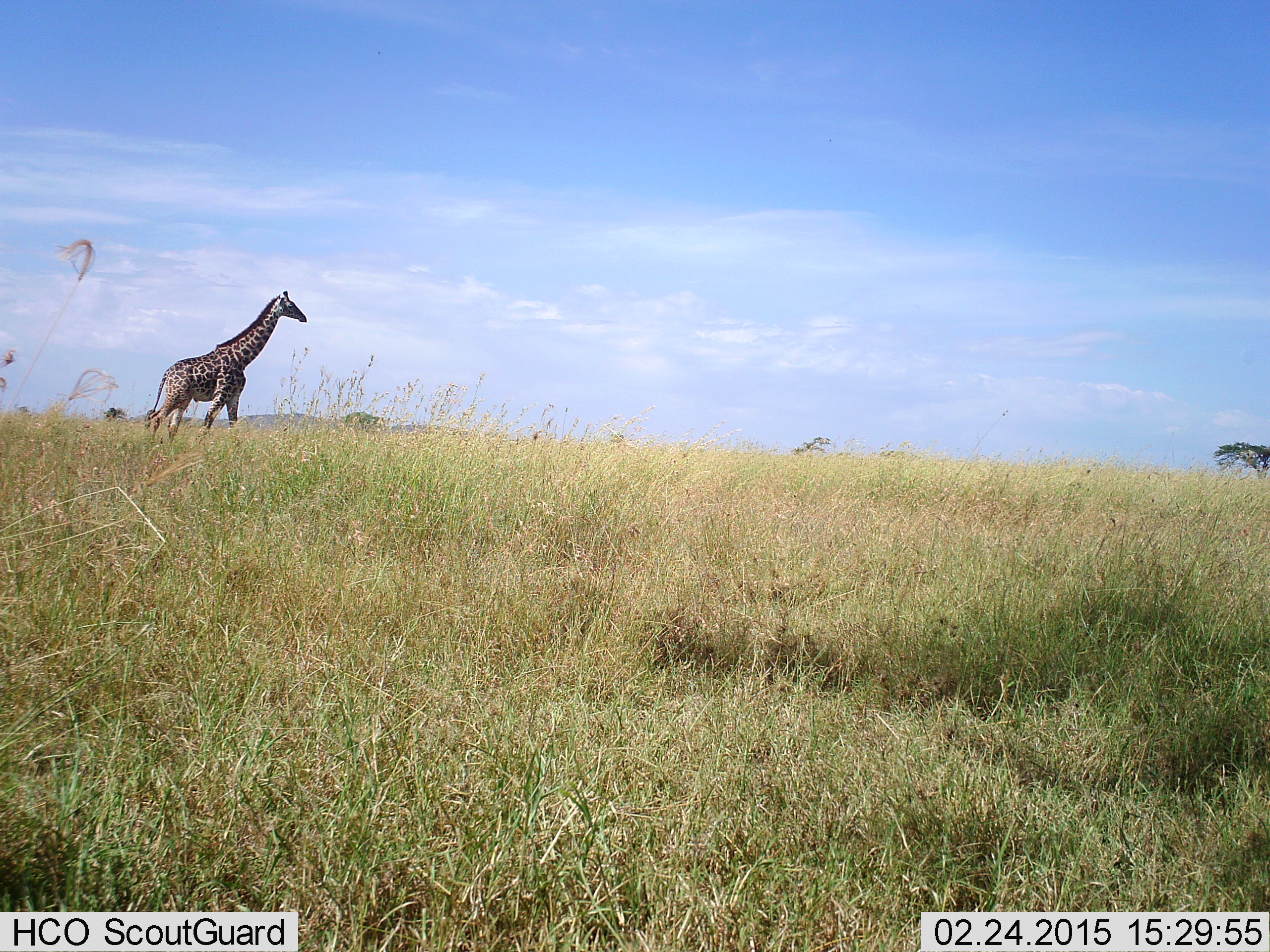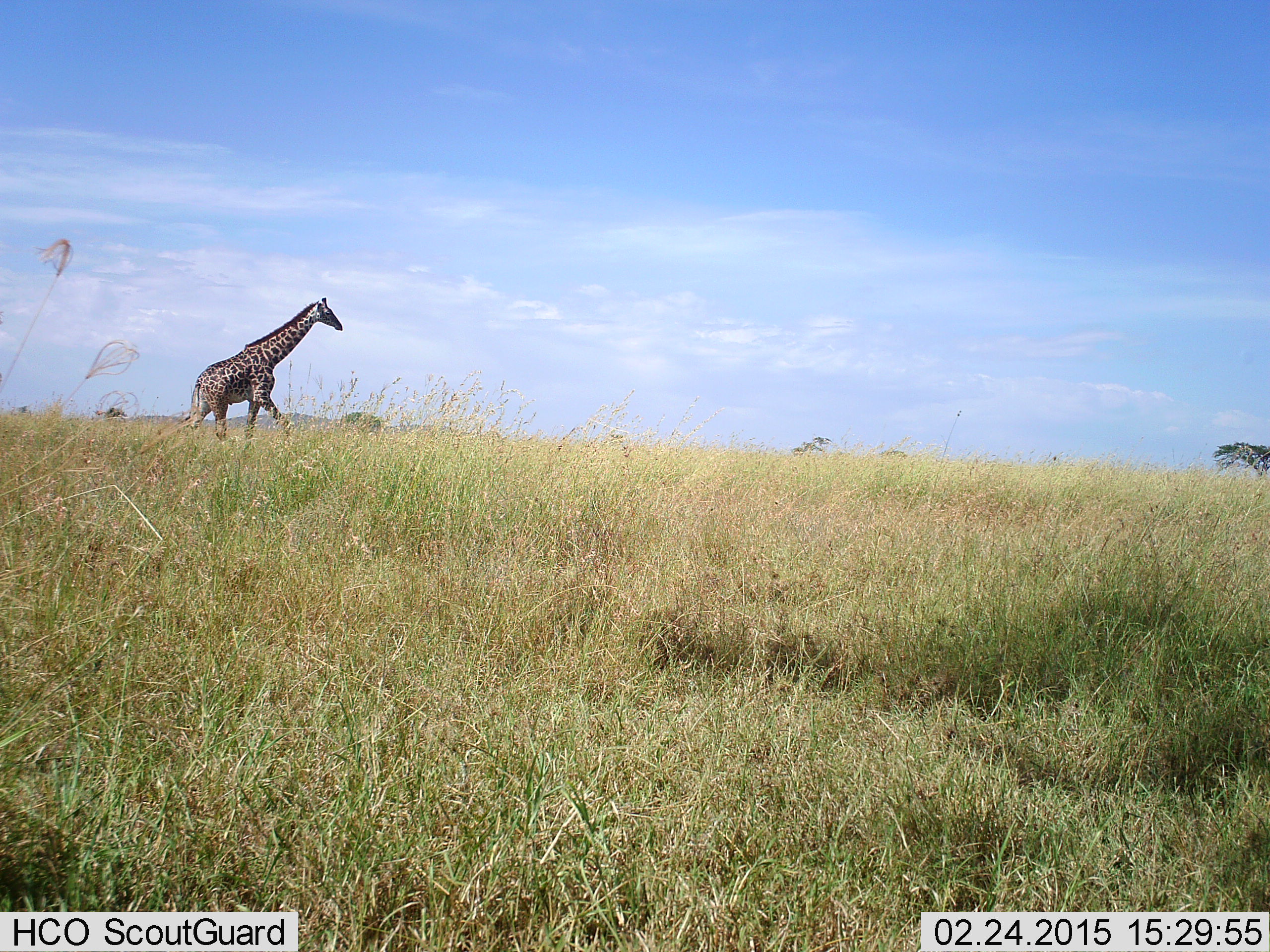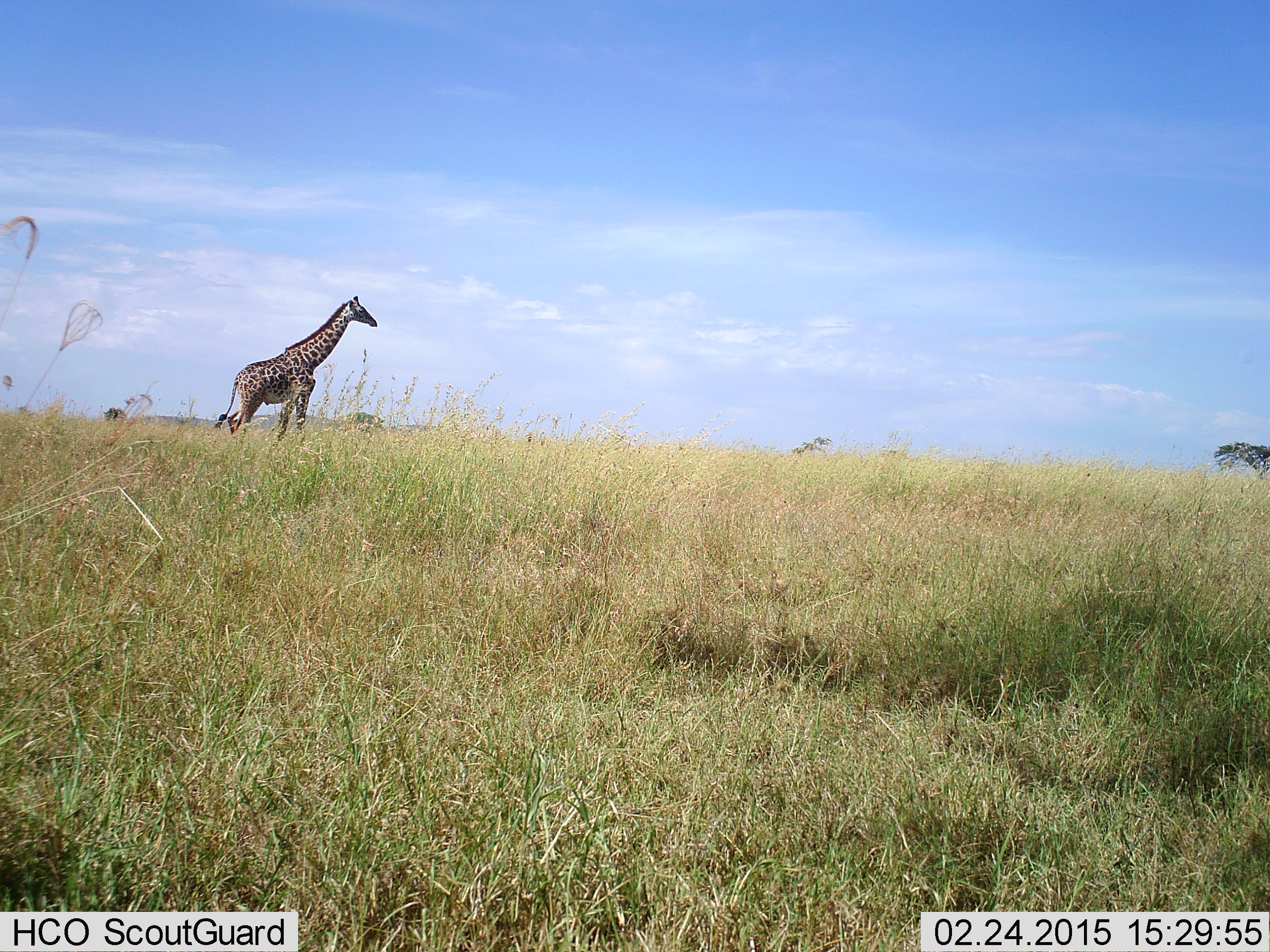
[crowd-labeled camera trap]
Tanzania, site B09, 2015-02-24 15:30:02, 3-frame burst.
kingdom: Animalia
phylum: Chordata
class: Mammalia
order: Artiodactyla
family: Giraffidae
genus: Giraffa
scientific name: Giraffa camelopardalis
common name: giraffe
Giraffe (Giraffa camelopardalis), count 1. Behavior (volunteer vote fractions): standing 0%, resting 0%, moving 100%, interacting 0%. Young present (vote fraction): 0%. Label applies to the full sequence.